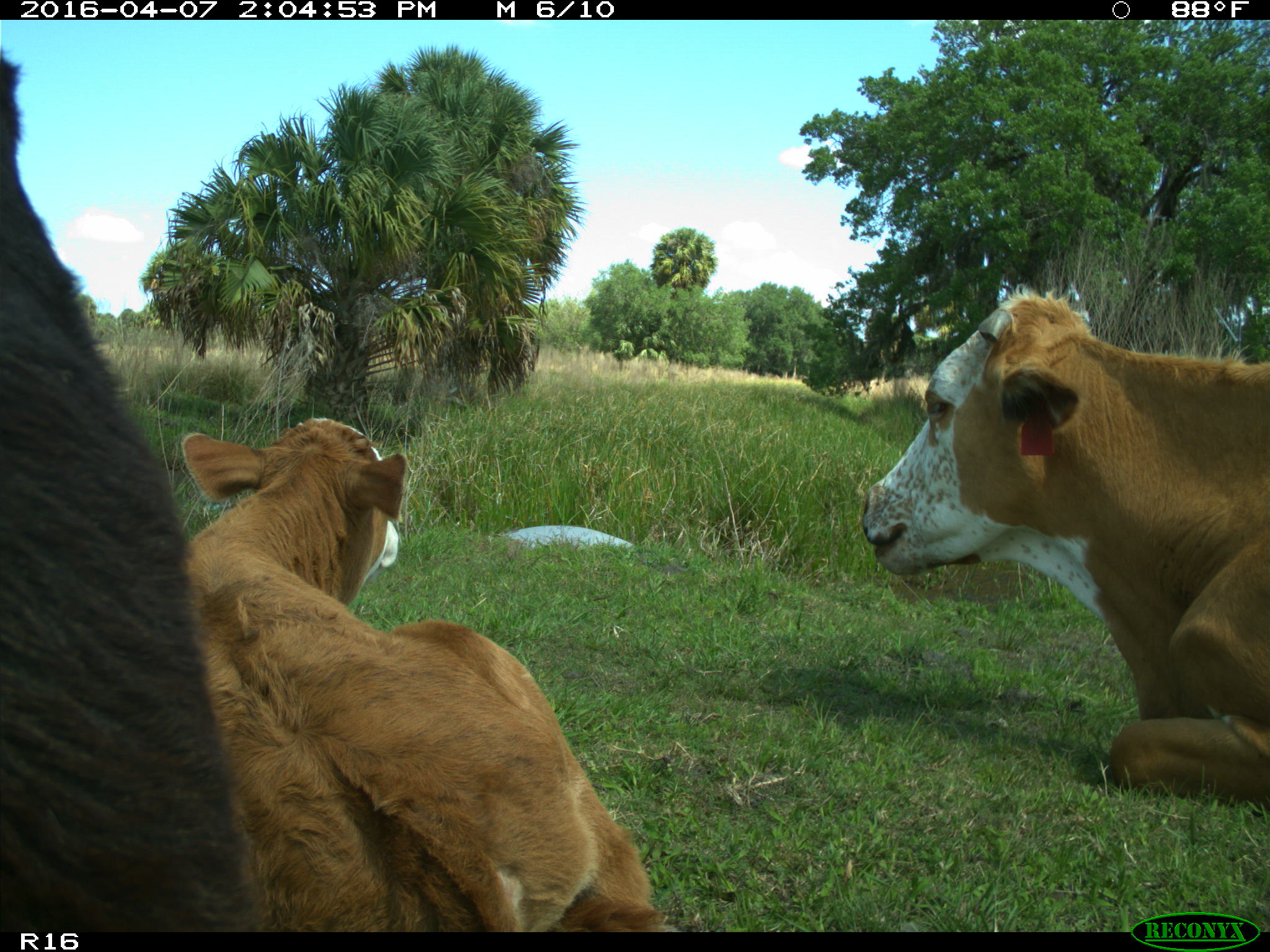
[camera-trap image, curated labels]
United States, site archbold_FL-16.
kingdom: Animalia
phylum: Chordata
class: Mammalia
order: Artiodactyla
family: Bovidae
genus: Bos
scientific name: Bos taurus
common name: domestic cow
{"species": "Bos taurus (domestic cow)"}